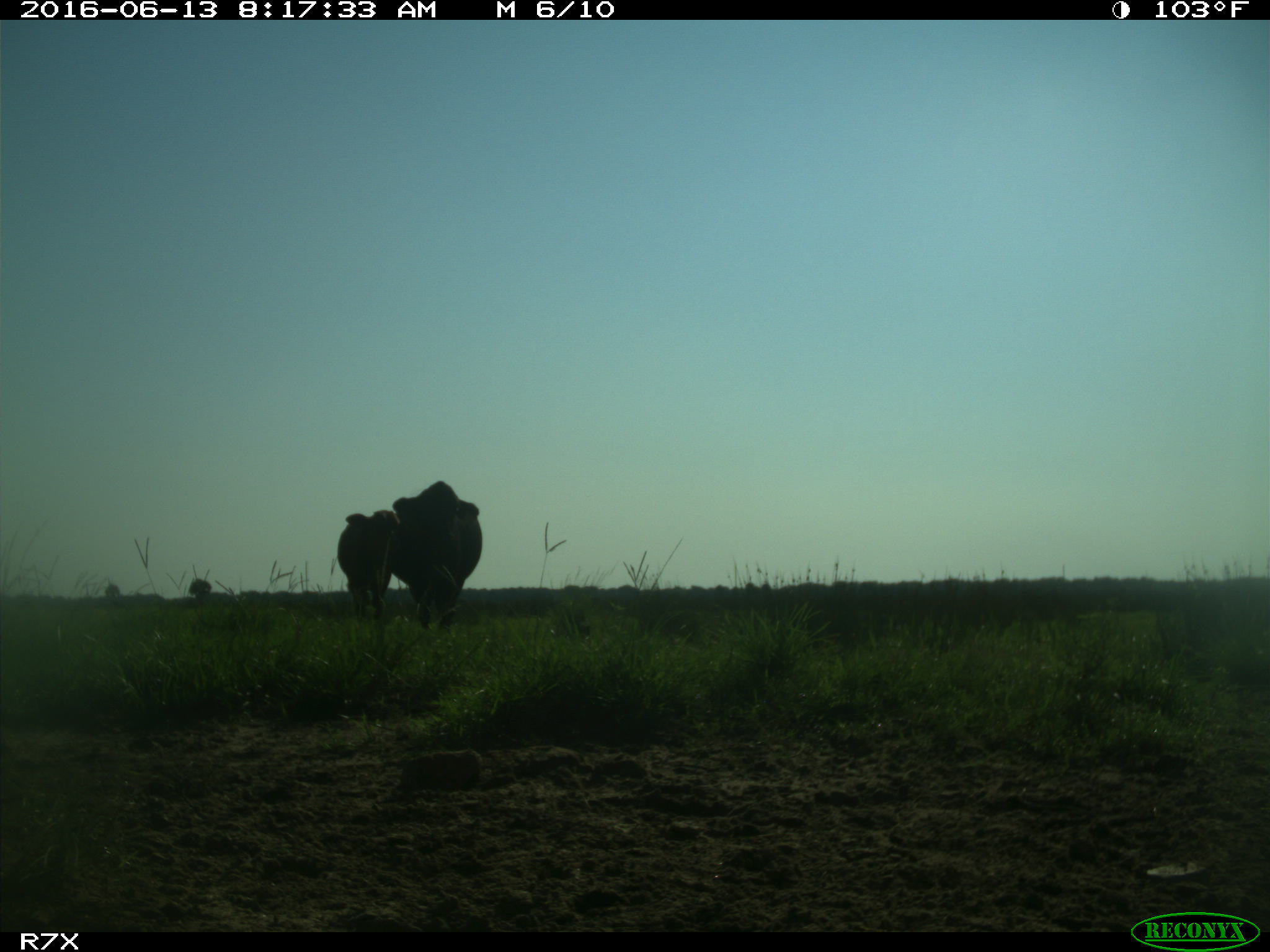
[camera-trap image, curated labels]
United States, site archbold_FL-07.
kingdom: Animalia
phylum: Chordata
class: Mammalia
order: Artiodactyla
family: Bovidae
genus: Bos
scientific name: Bos taurus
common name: domestic cow